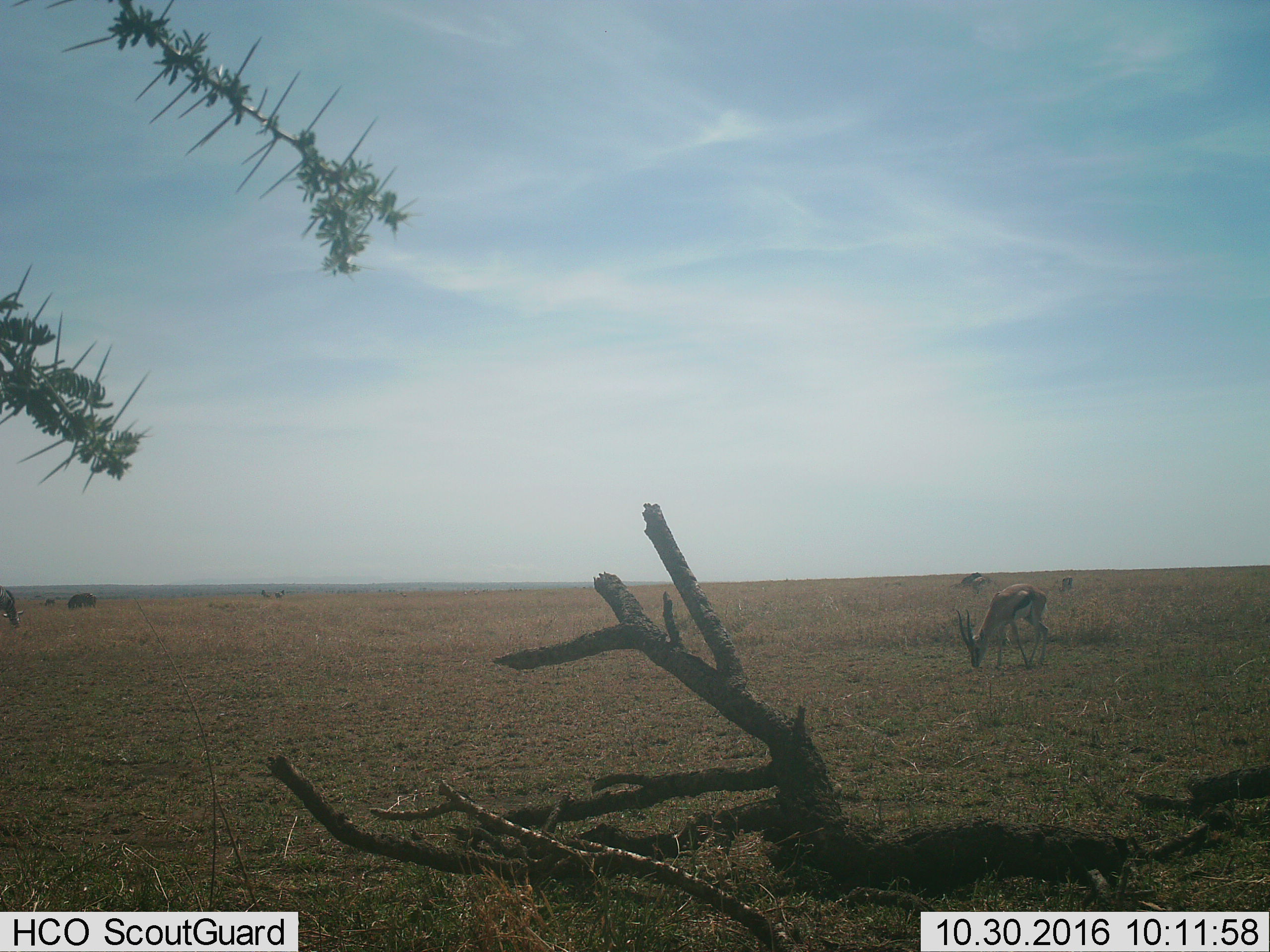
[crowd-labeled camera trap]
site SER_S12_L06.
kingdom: Animalia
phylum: Chordata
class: Mammalia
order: Artiodactyla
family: Bovidae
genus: Eudorcas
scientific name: Eudorcas thomsonii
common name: thomson's gazelle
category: gazellethomsons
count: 5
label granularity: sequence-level